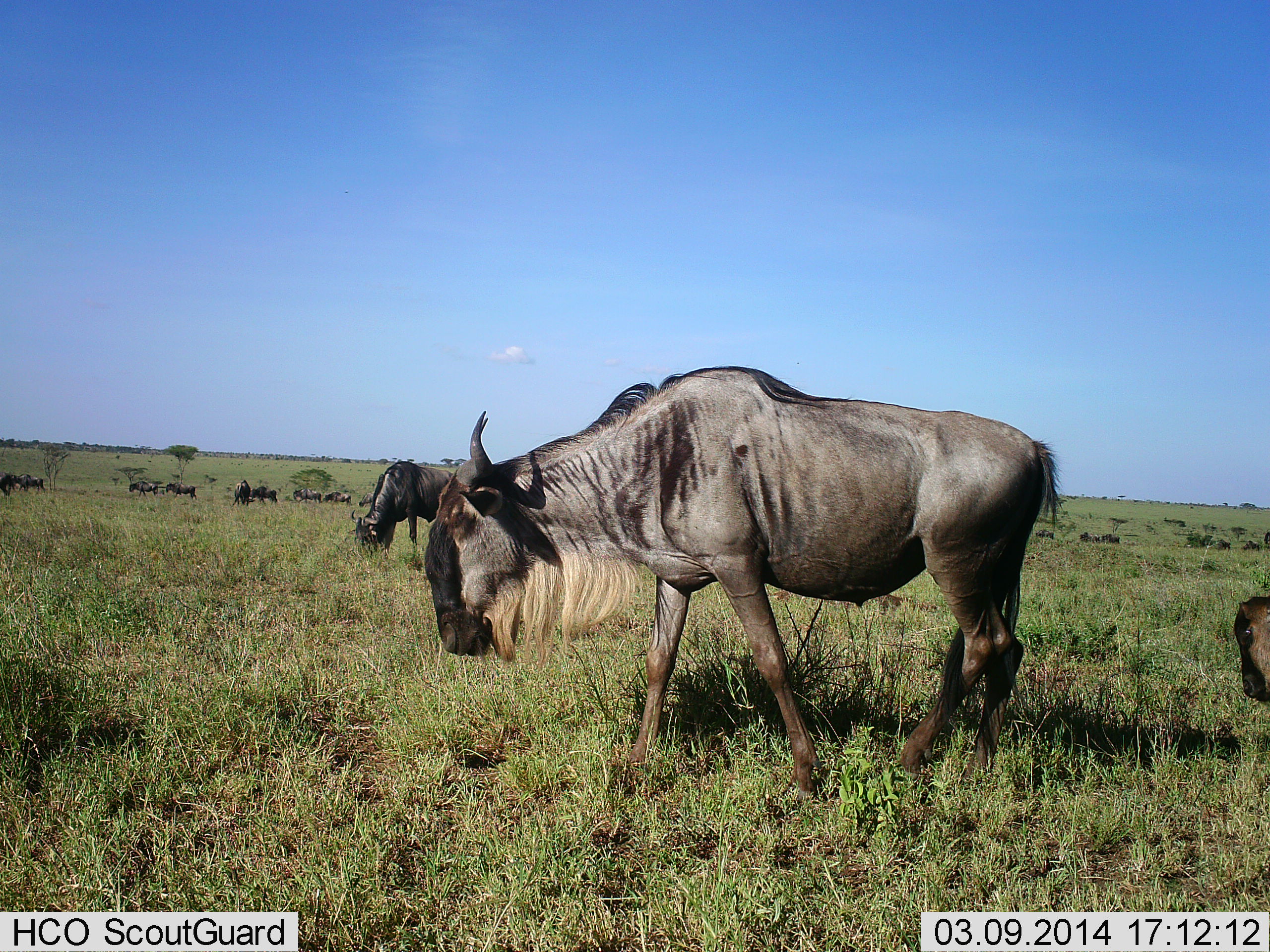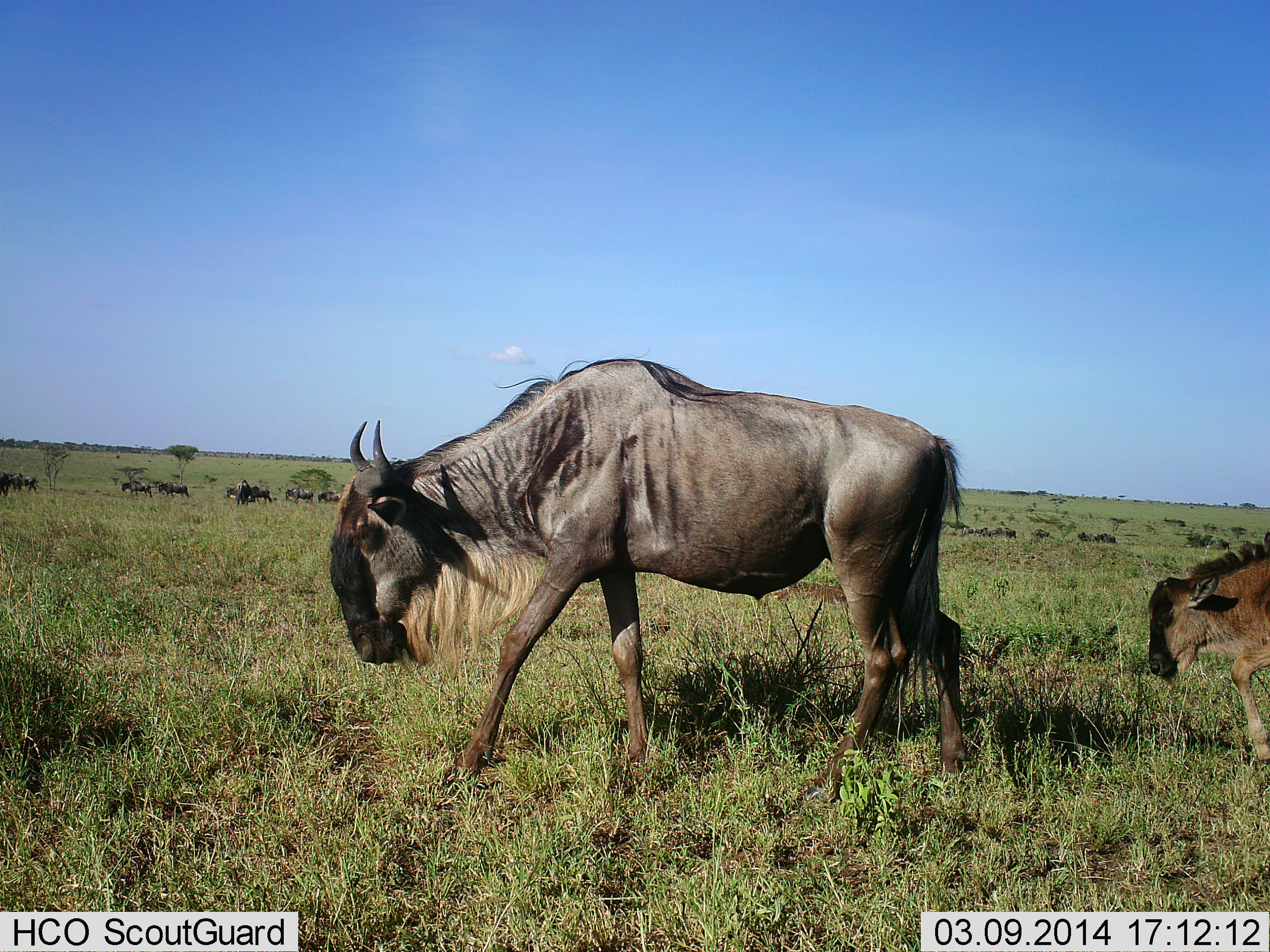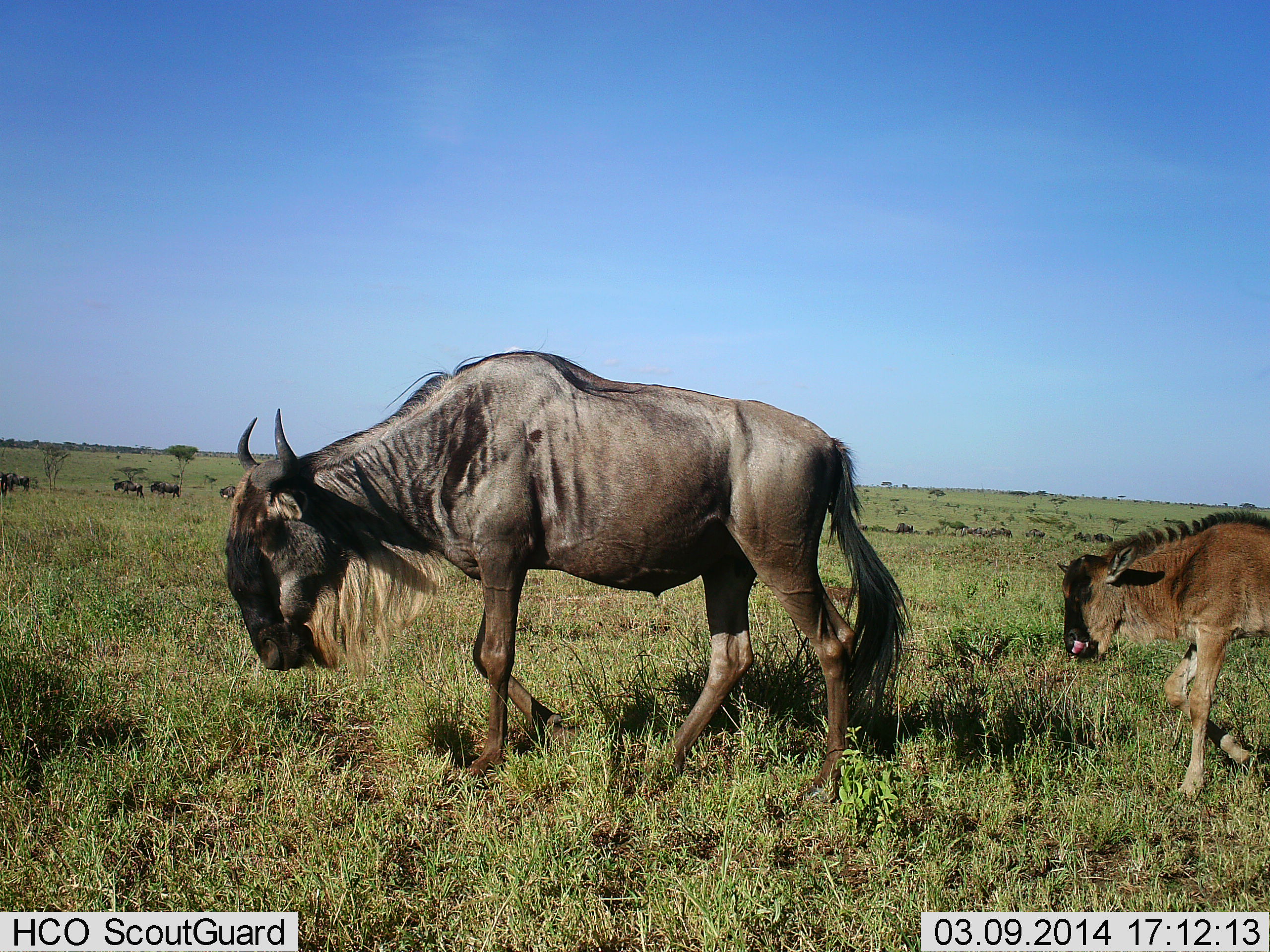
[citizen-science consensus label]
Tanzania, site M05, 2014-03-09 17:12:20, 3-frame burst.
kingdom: Animalia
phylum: Chordata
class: Mammalia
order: Artiodactyla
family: Bovidae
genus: Connochaetes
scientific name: Connochaetes taurinus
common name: blue wildebeest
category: wildebeest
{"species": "wildebeest (blue wildebeest) (Connochaetes taurinus)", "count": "11-50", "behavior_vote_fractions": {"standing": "40%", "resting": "0%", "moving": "100%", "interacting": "0%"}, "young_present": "90%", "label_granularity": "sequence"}